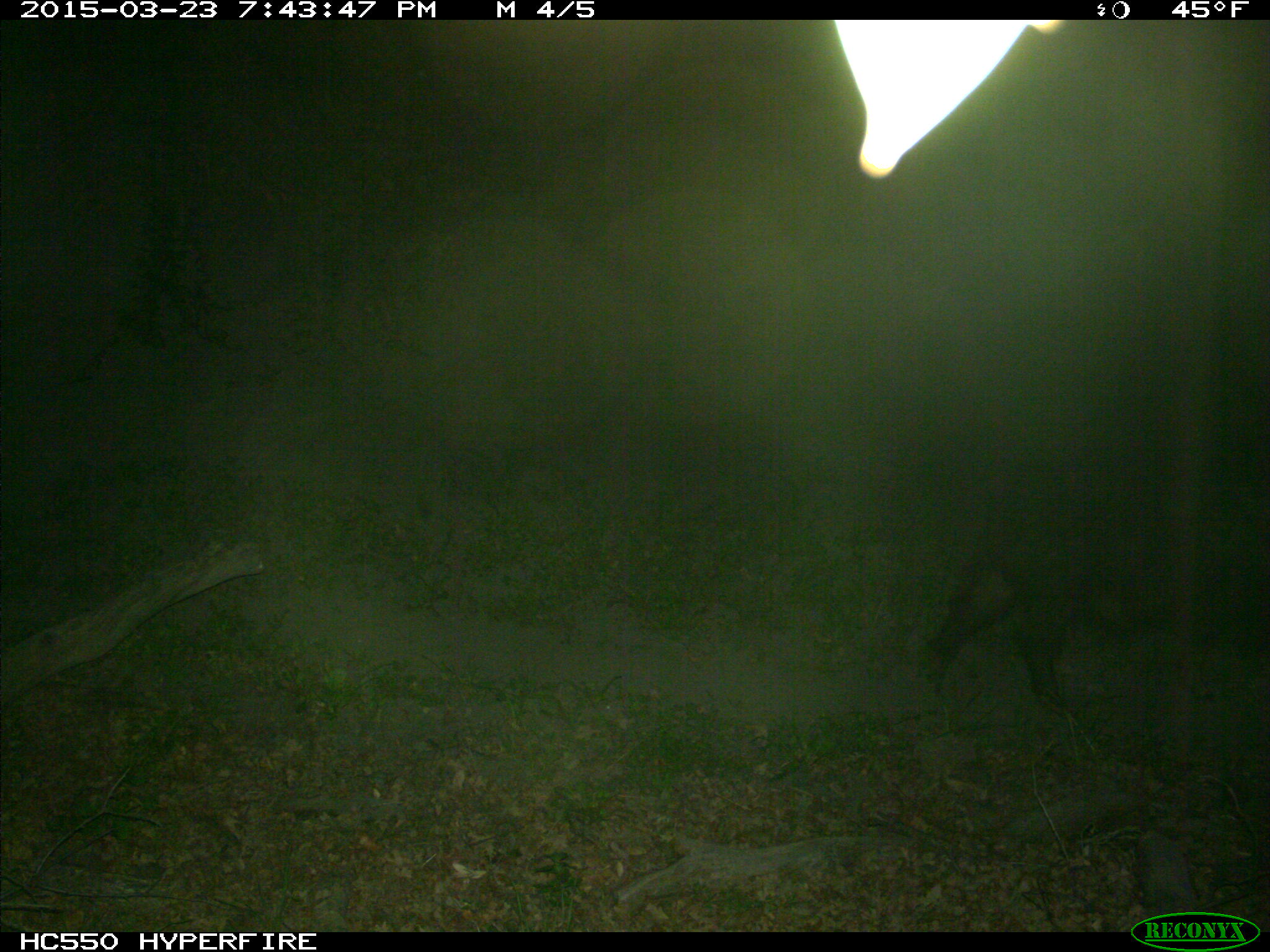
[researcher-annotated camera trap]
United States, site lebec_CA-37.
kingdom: Animalia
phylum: Chordata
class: Mammalia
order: Artiodactyla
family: Suidae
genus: Sus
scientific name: Sus scrofa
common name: wild boar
Sus scrofa (wild boar).